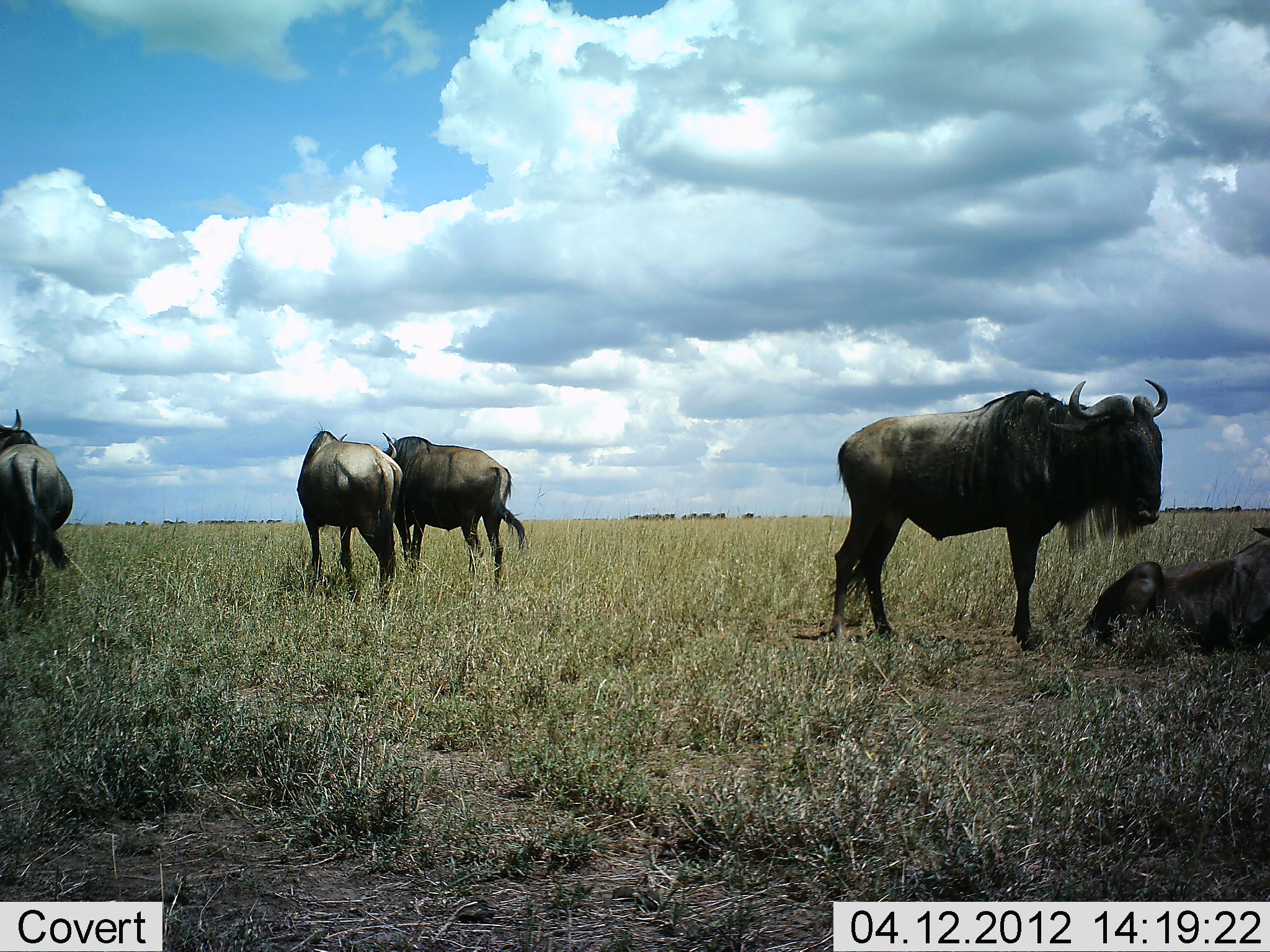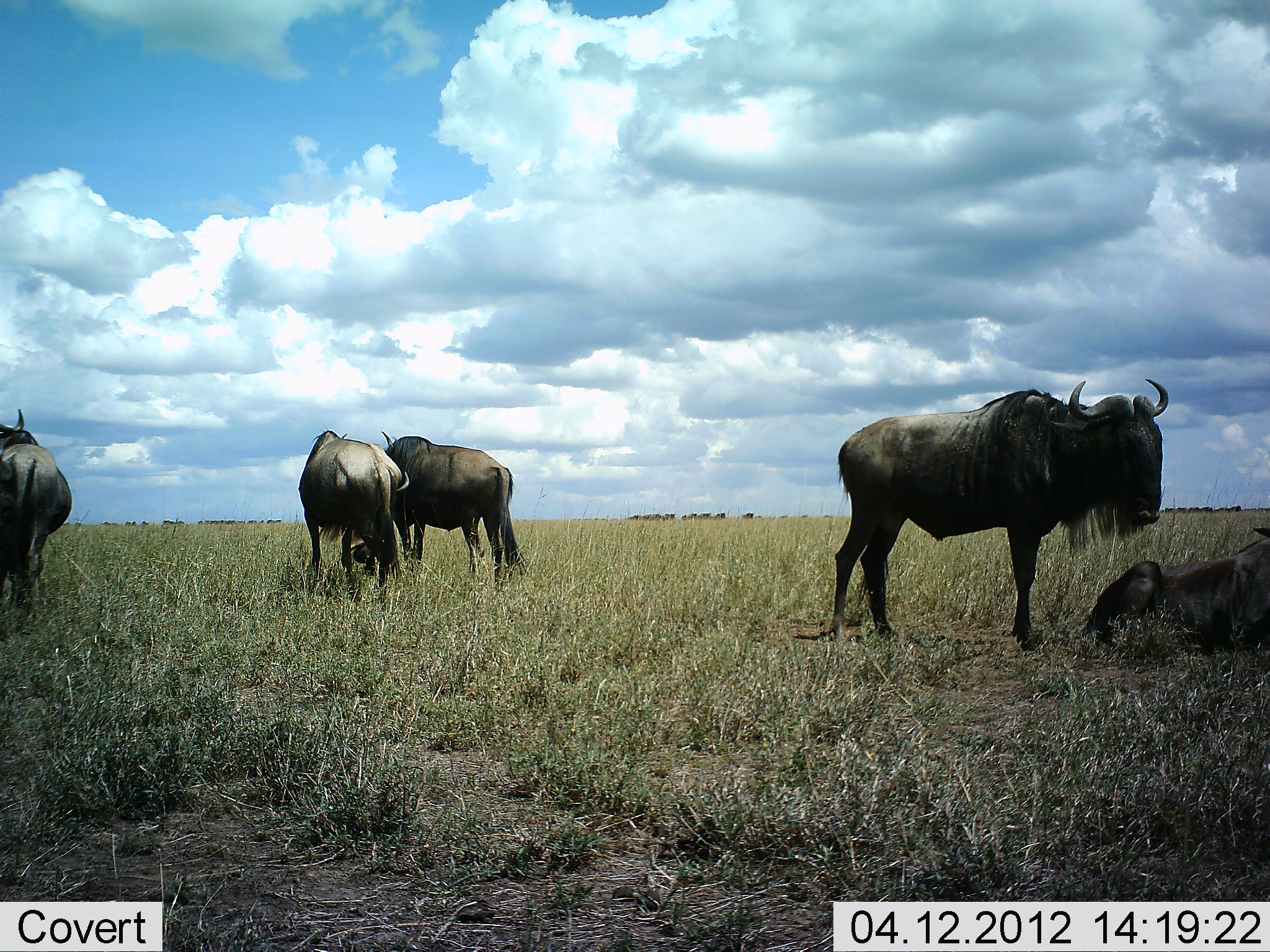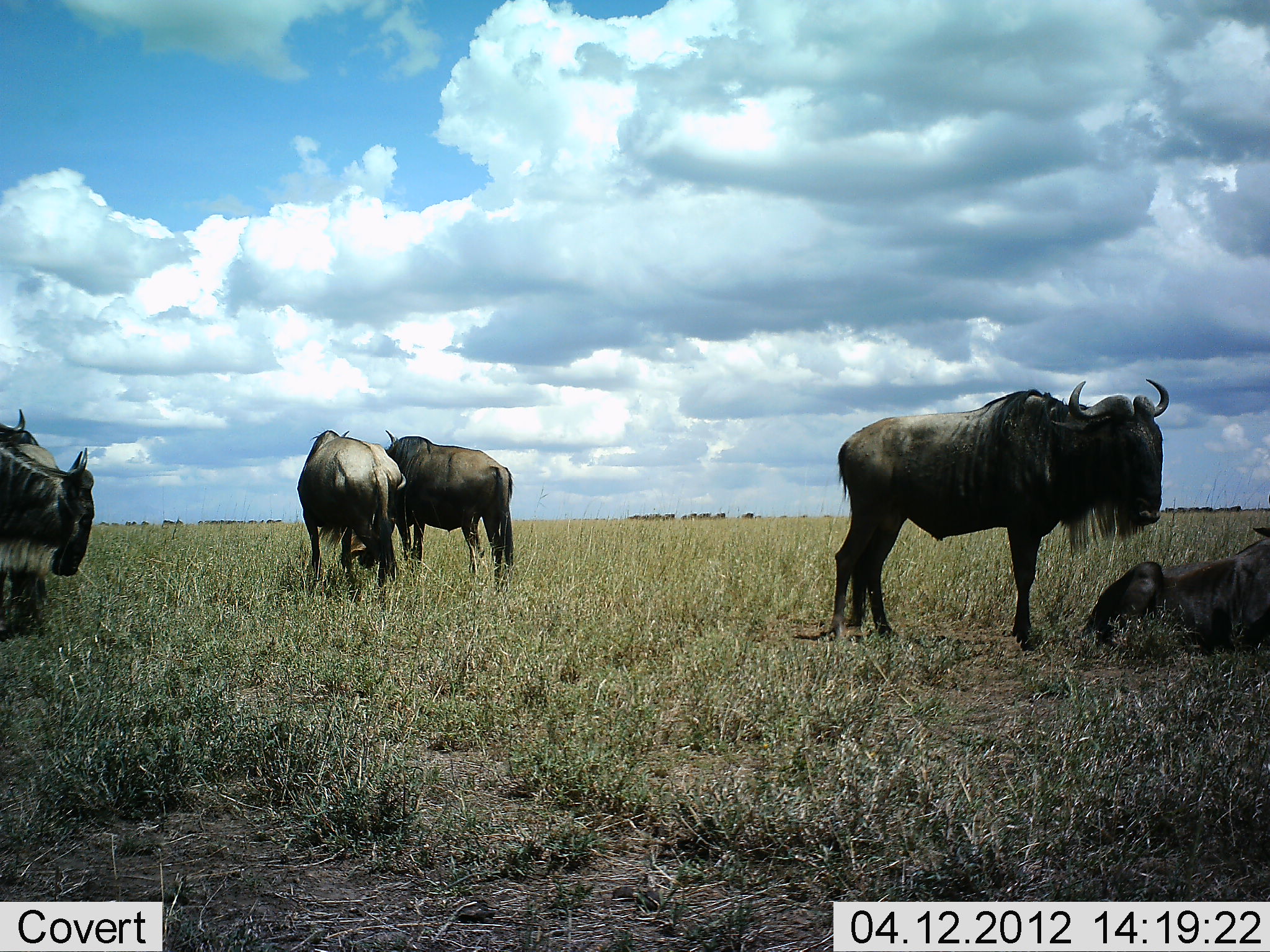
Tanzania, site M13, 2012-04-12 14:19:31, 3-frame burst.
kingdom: Animalia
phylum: Chordata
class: Mammalia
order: Artiodactyla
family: Bovidae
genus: Connochaetes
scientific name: Connochaetes taurinus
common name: blue wildebeest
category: wildebeest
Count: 5.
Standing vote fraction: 95%.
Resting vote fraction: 76%.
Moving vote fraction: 5%.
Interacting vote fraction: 10%.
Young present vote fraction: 0%.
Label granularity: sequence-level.